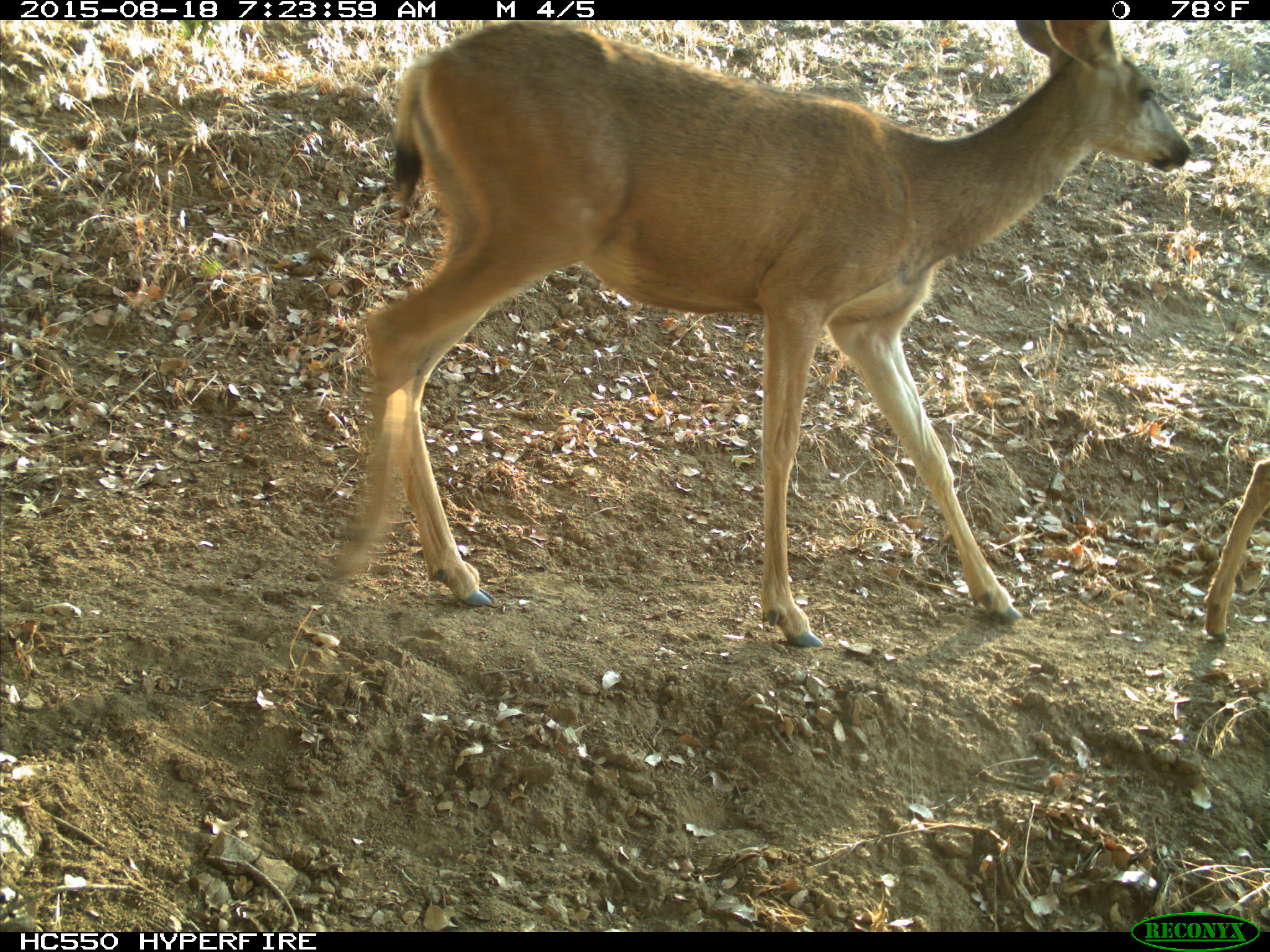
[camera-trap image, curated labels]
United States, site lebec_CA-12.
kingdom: Animalia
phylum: Chordata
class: Mammalia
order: Artiodactyla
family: Cervidae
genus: Odocoileus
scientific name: Odocoileus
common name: deer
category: unidentified deer